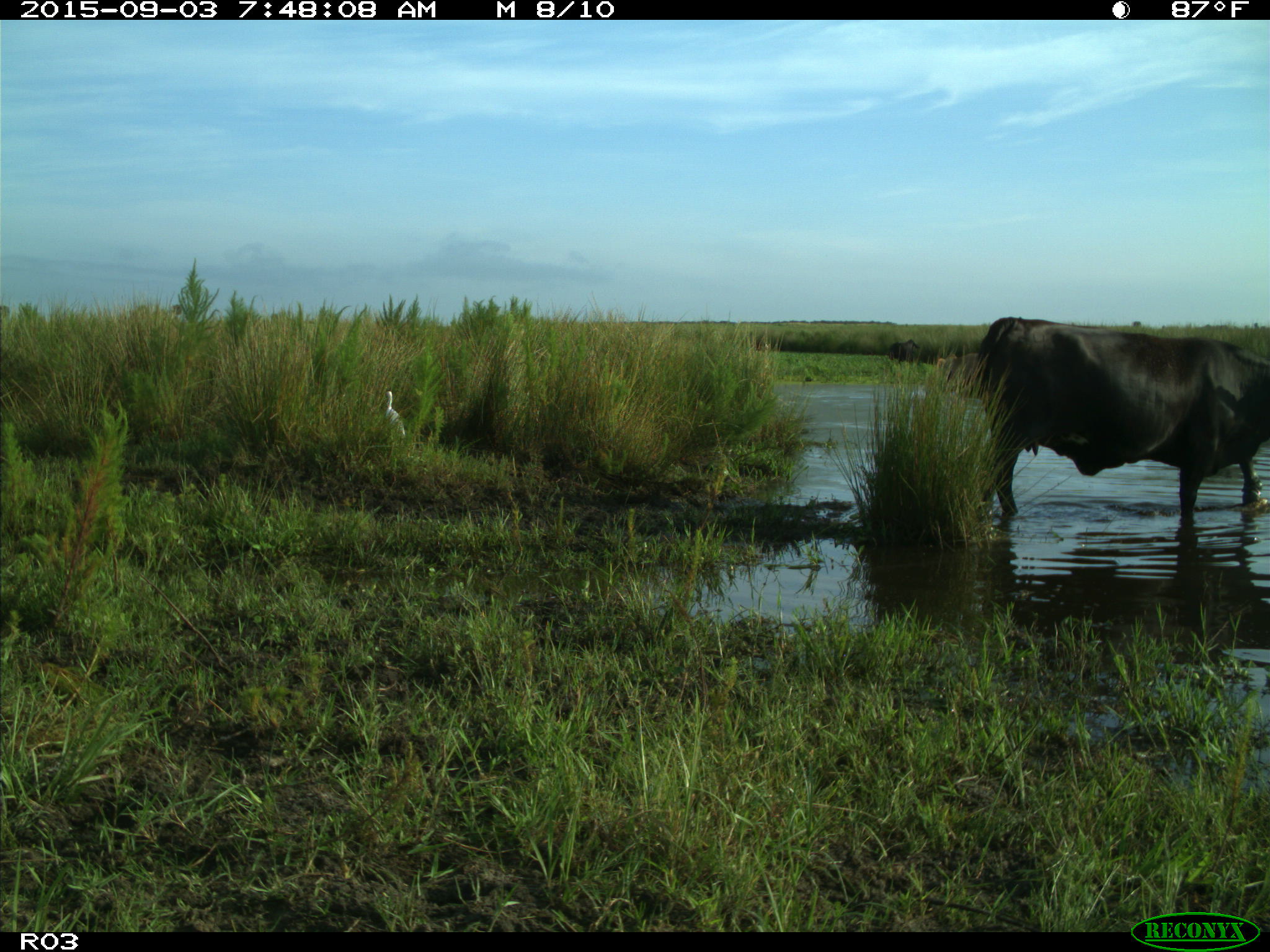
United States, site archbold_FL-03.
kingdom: Animalia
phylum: Chordata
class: Mammalia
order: Artiodactyla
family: Bovidae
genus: Bos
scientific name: Bos taurus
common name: domestic cow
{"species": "Bos taurus (domestic cow)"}